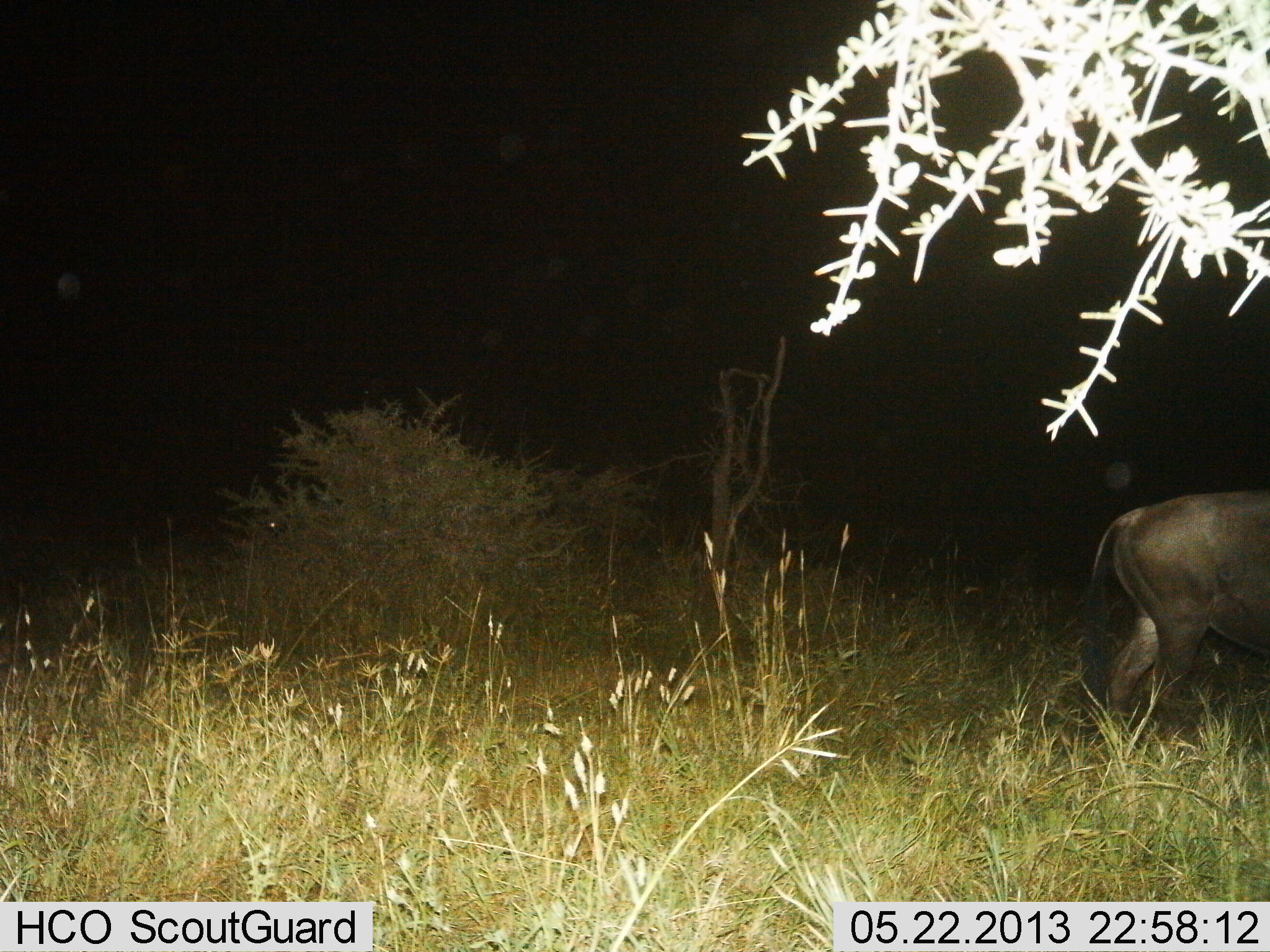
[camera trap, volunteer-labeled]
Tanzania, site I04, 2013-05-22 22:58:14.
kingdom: Animalia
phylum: Chordata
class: Mammalia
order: Artiodactyla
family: Bovidae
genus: Connochaetes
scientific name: Connochaetes taurinus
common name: blue wildebeest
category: wildebeest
Wildebeest (blue wildebeest) (Connochaetes taurinus), count 1. Behavior (volunteer vote fractions): standing 70%, resting 0%, moving 30%, interacting 0%. Young present (vote fraction): 0%. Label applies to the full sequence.